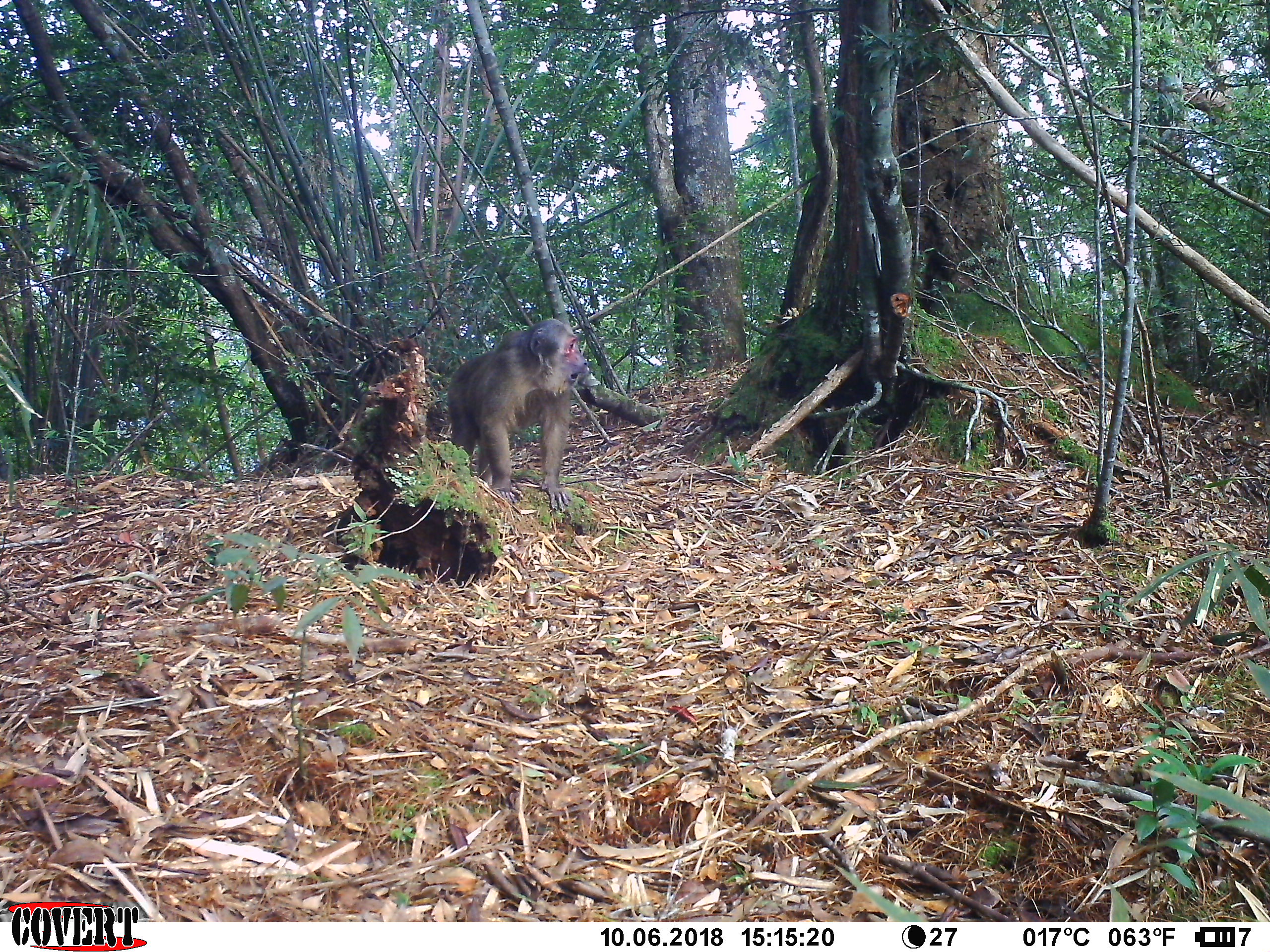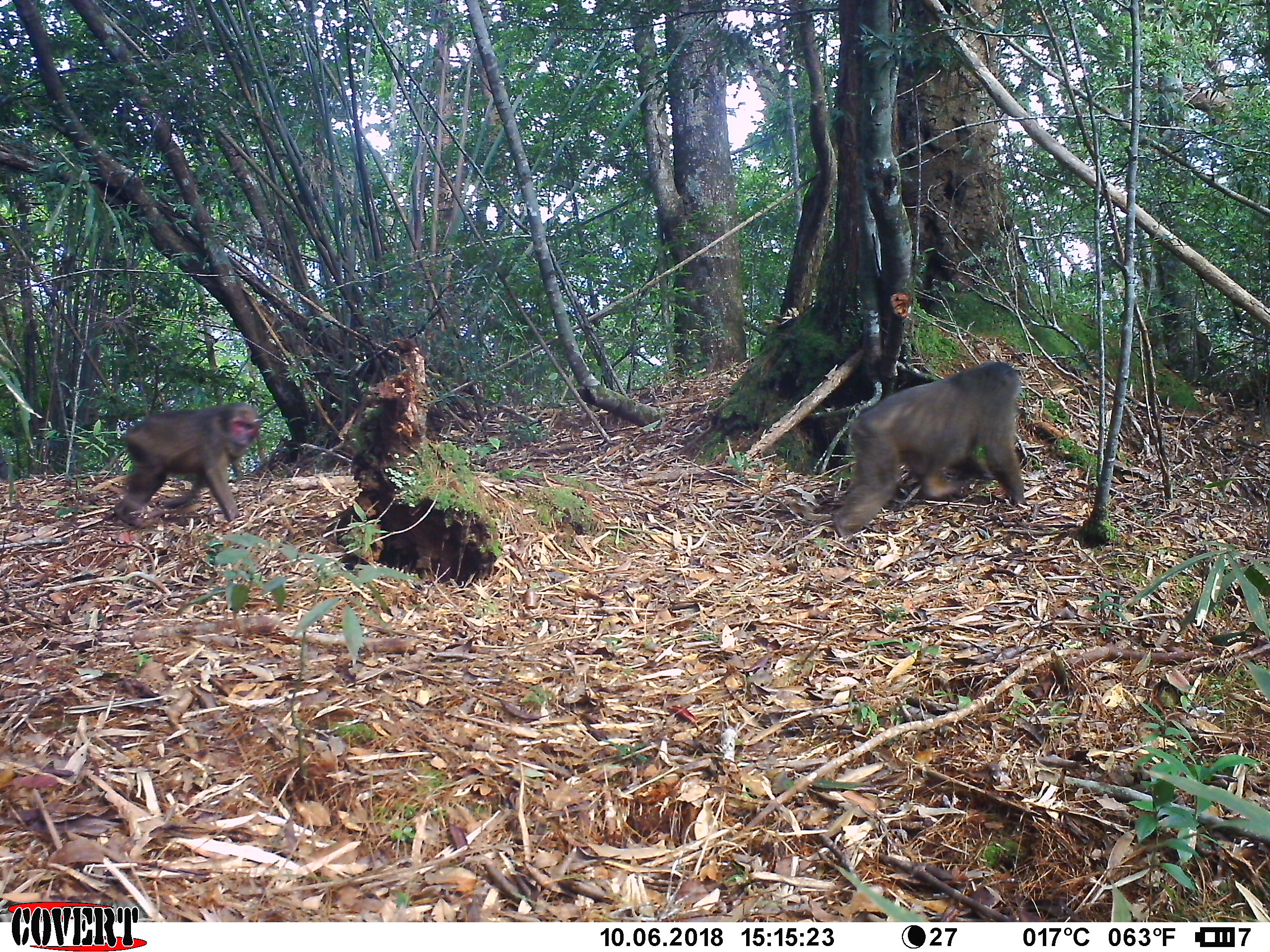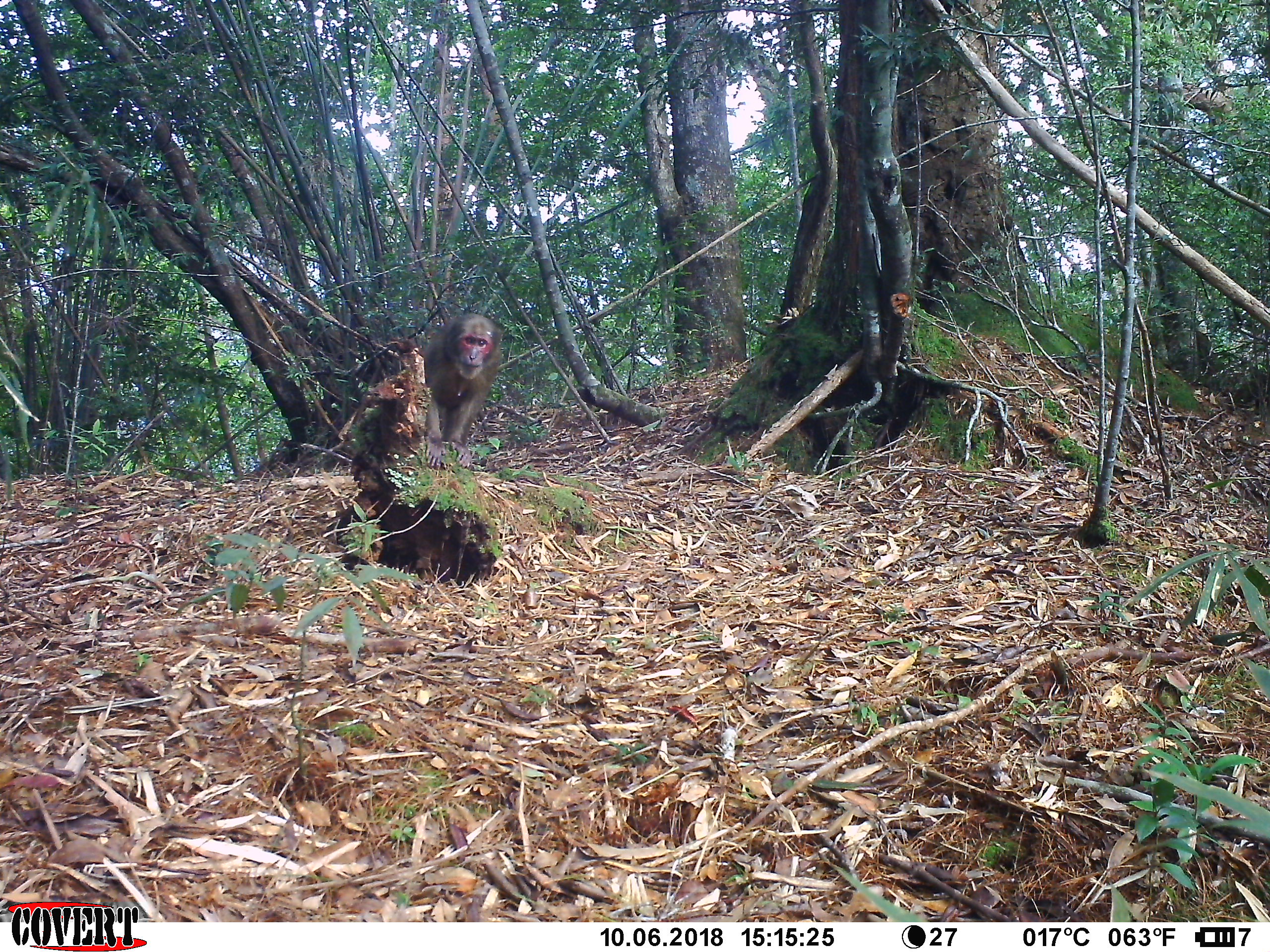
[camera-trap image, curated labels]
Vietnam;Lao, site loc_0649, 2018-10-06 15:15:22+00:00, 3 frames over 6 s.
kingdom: Animalia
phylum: Chordata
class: Mammalia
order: Primates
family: Cercopithecidae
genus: Macaca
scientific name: Macaca arctoides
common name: stump-tailed macaque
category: stump tailed macaque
Stump tailed macaque (stump-tailed macaque) (Macaca arctoides). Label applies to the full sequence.